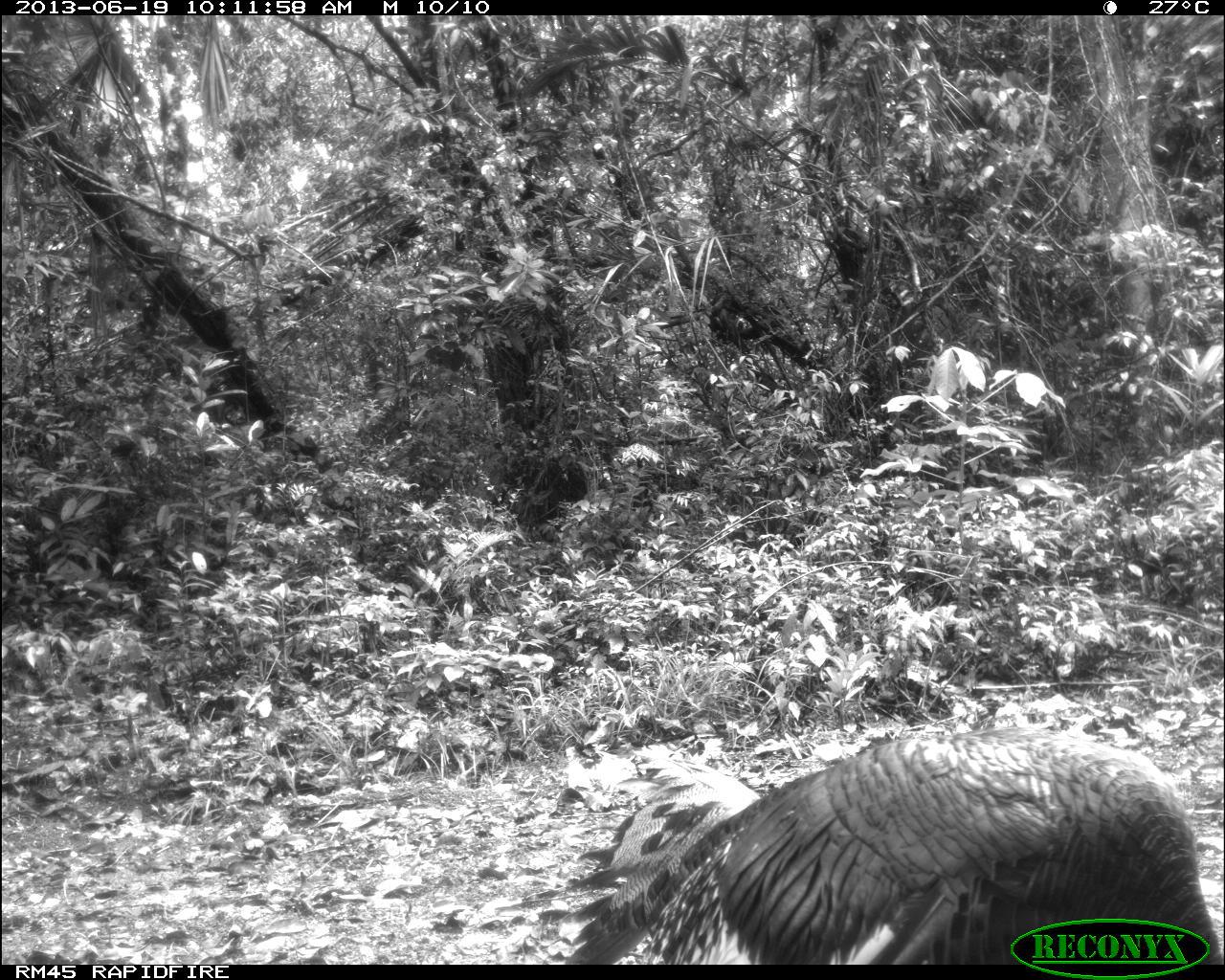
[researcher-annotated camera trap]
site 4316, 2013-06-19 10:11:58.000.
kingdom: Animalia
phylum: Chordata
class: Aves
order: Galliformes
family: Phasianidae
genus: Meleagris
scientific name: Meleagris ocellata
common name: ocellated turkey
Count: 1.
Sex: male.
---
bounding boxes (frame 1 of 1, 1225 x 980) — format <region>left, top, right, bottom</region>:
meleagris ocellata: <region>561, 727, 1225, 965</region>